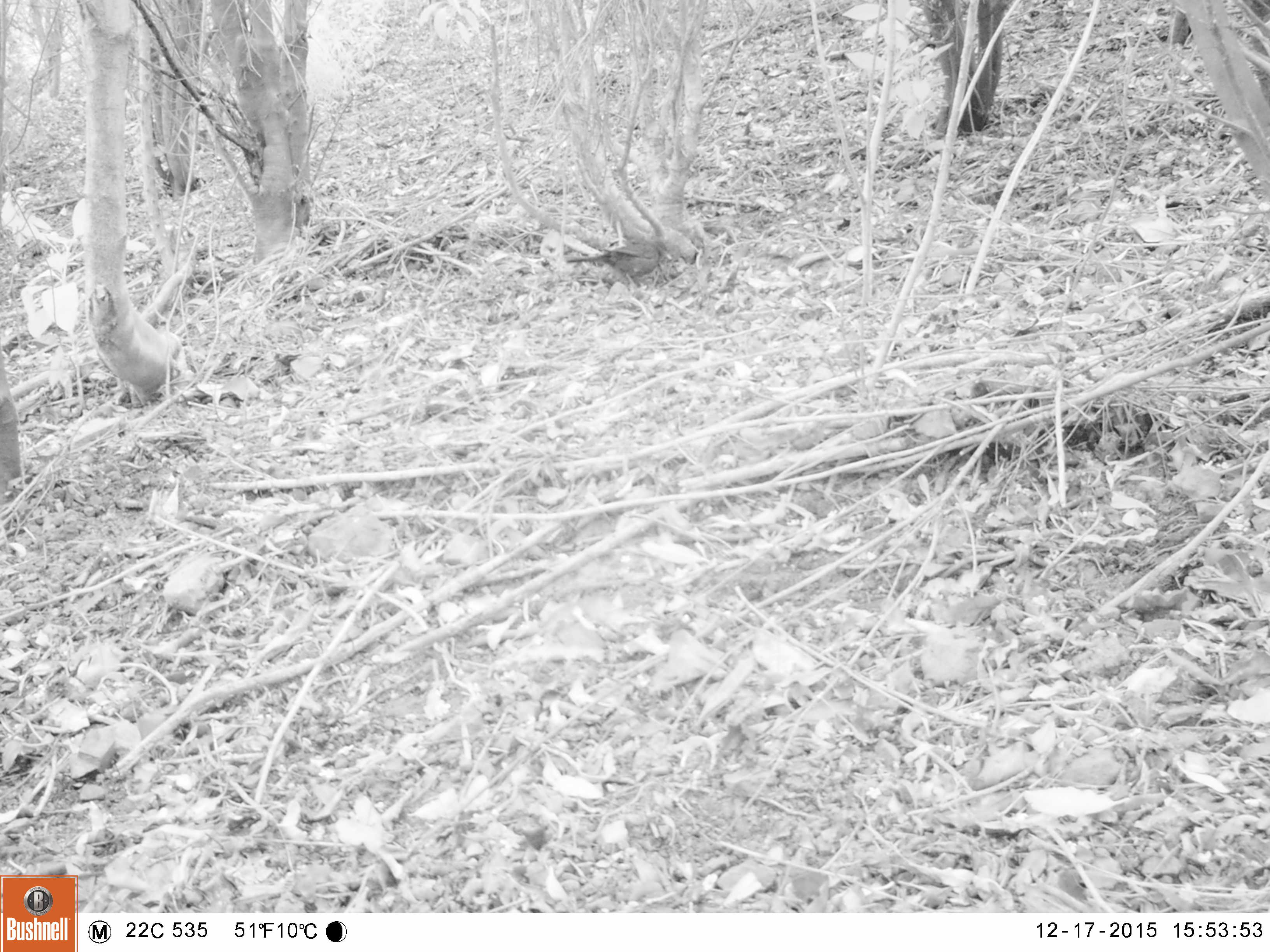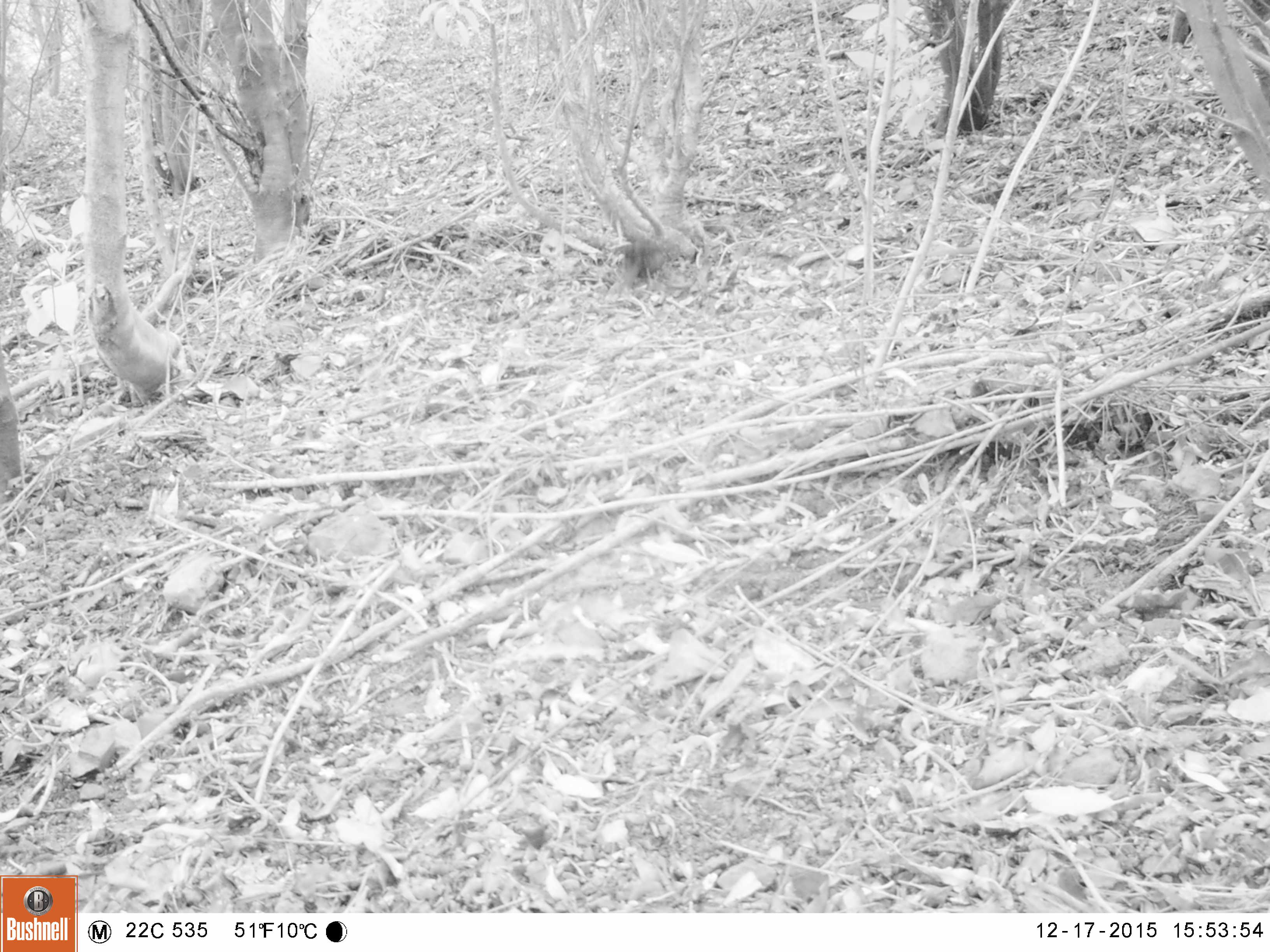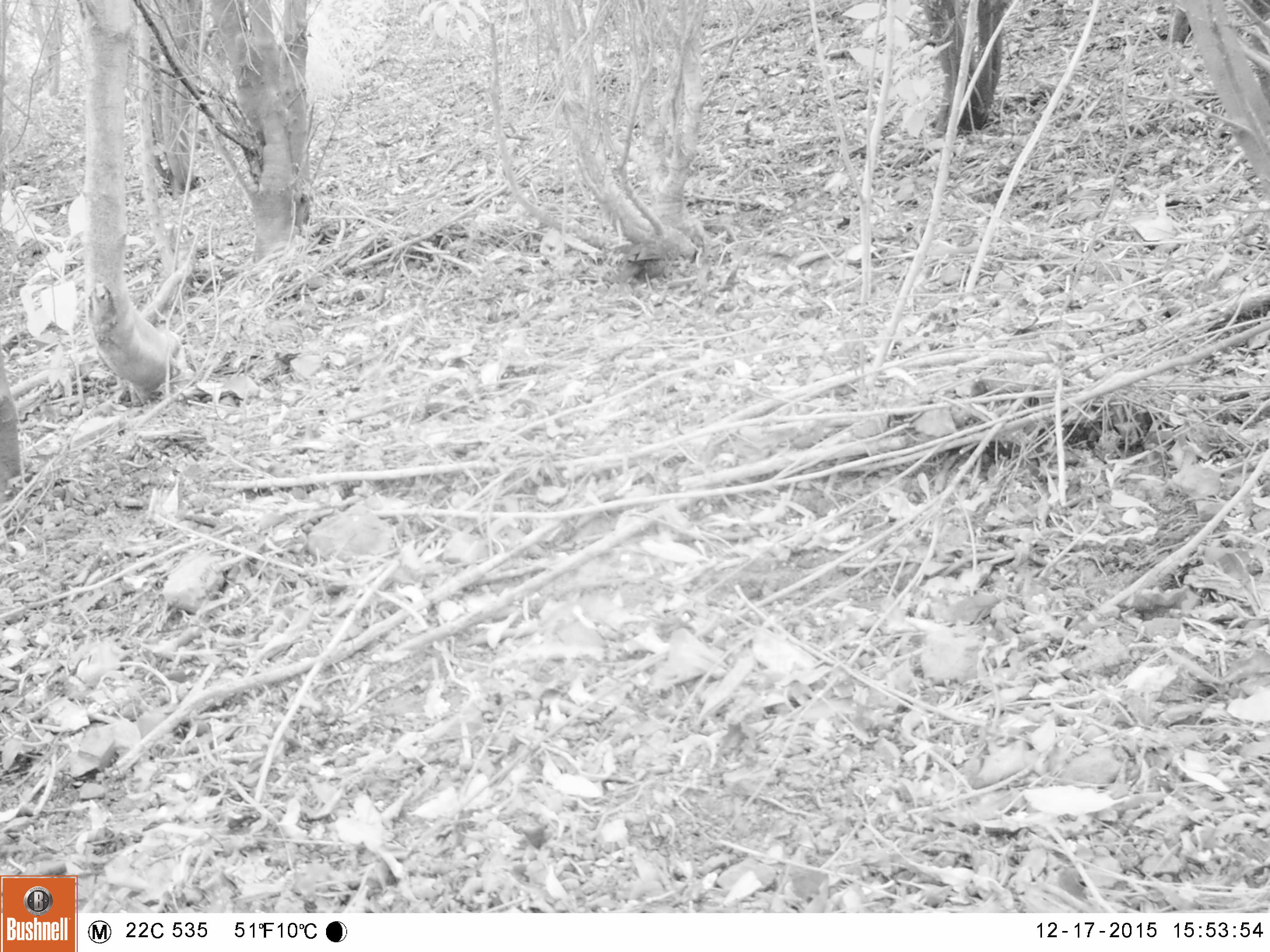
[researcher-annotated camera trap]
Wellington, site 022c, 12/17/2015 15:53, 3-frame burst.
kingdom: Animalia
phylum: Chordata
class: Aves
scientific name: Aves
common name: bird